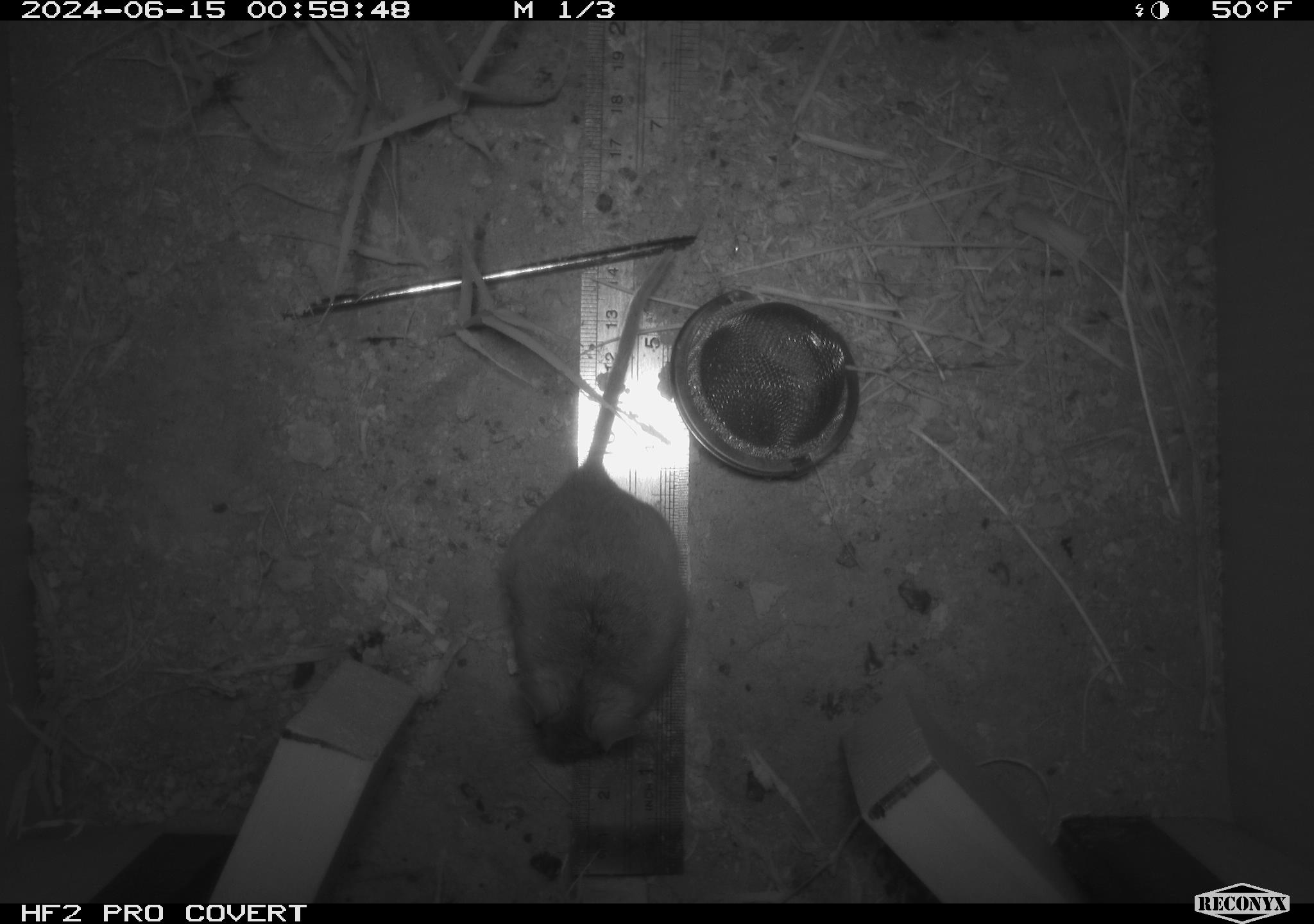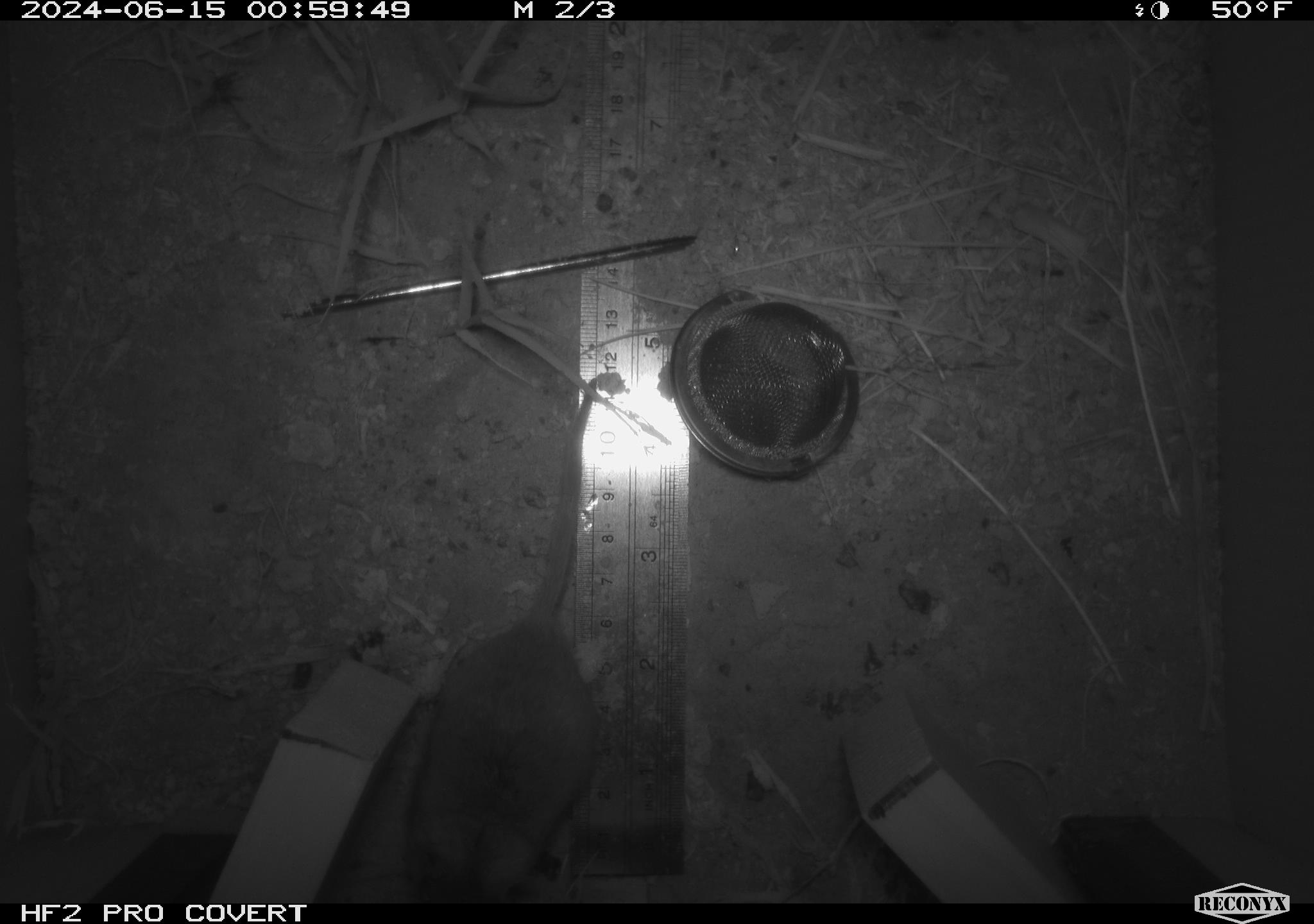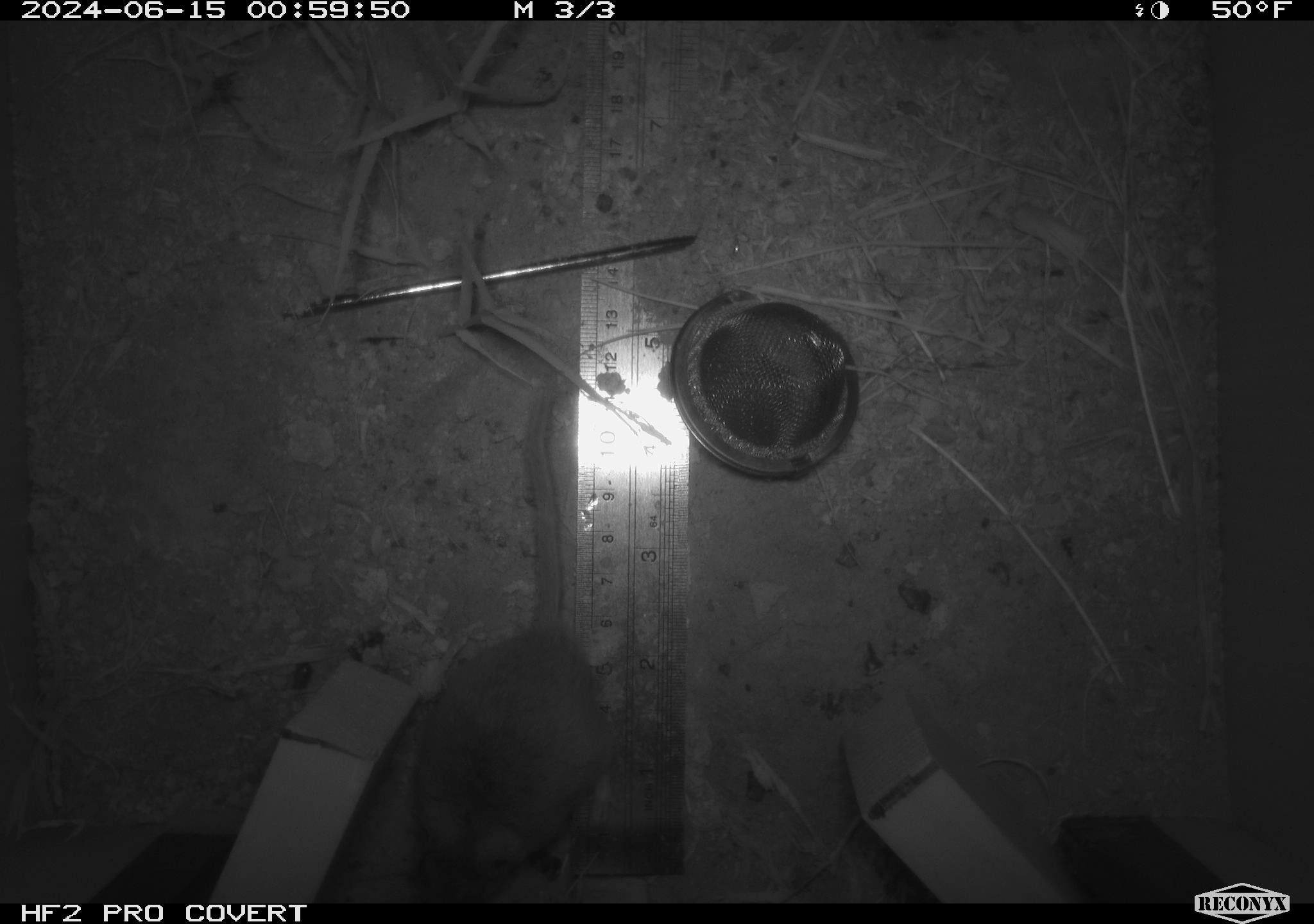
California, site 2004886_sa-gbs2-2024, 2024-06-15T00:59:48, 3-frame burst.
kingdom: Animalia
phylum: Chordata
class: Mammalia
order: Rodentia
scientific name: Rodentia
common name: mouse species